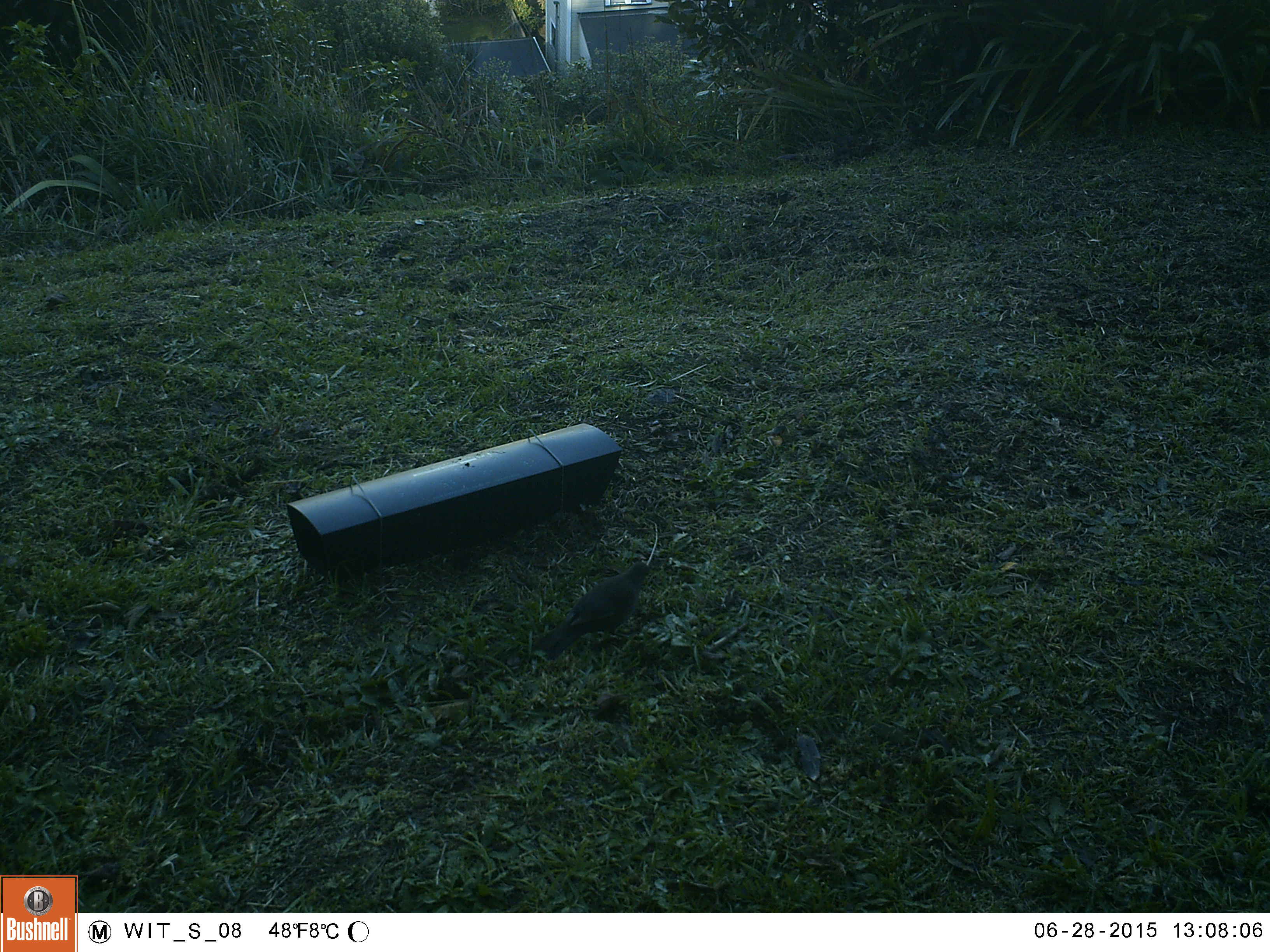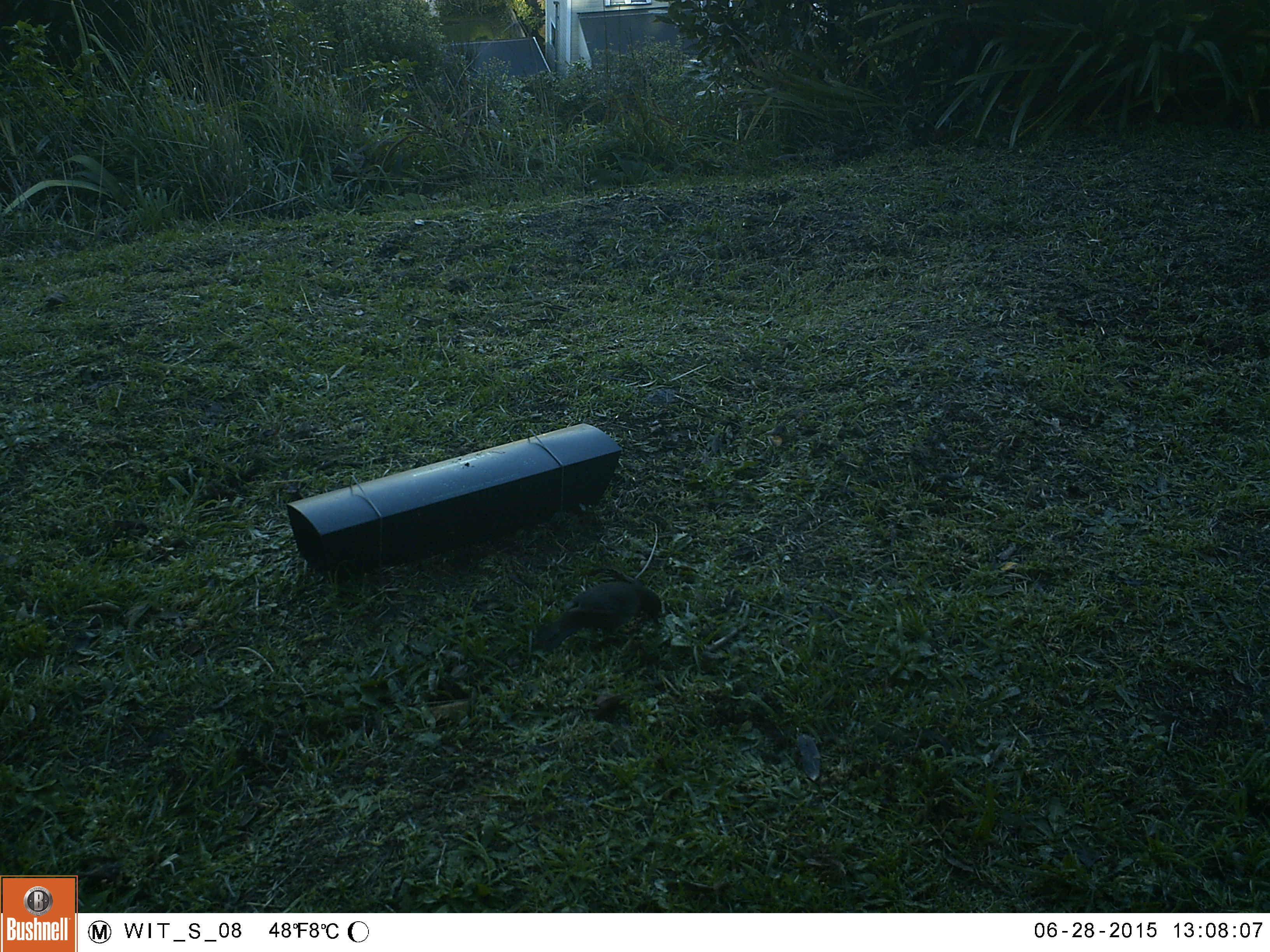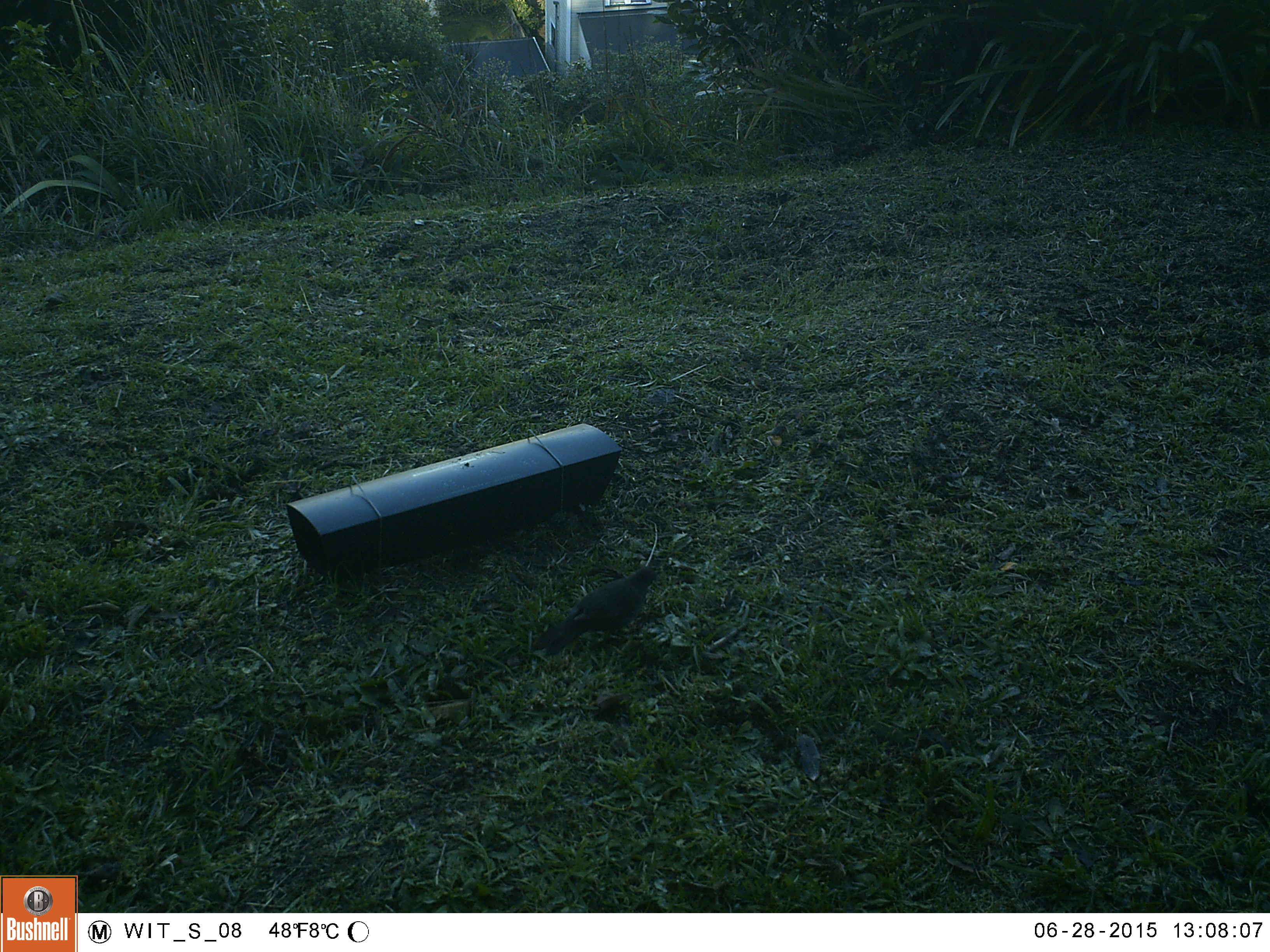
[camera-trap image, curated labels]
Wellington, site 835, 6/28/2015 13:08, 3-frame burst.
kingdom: Animalia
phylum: Chordata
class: Aves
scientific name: Aves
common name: bird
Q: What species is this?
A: Bird (Aves).